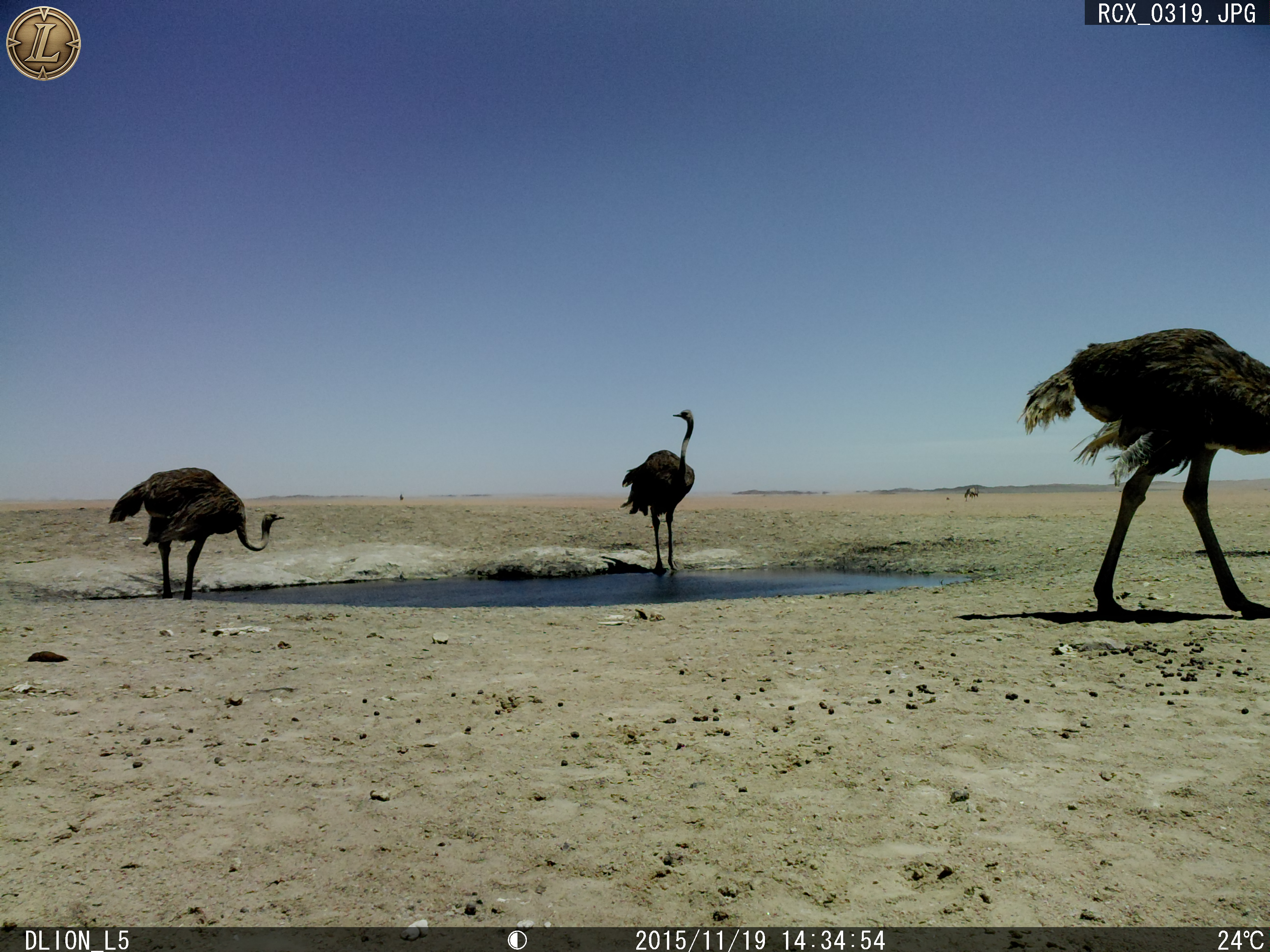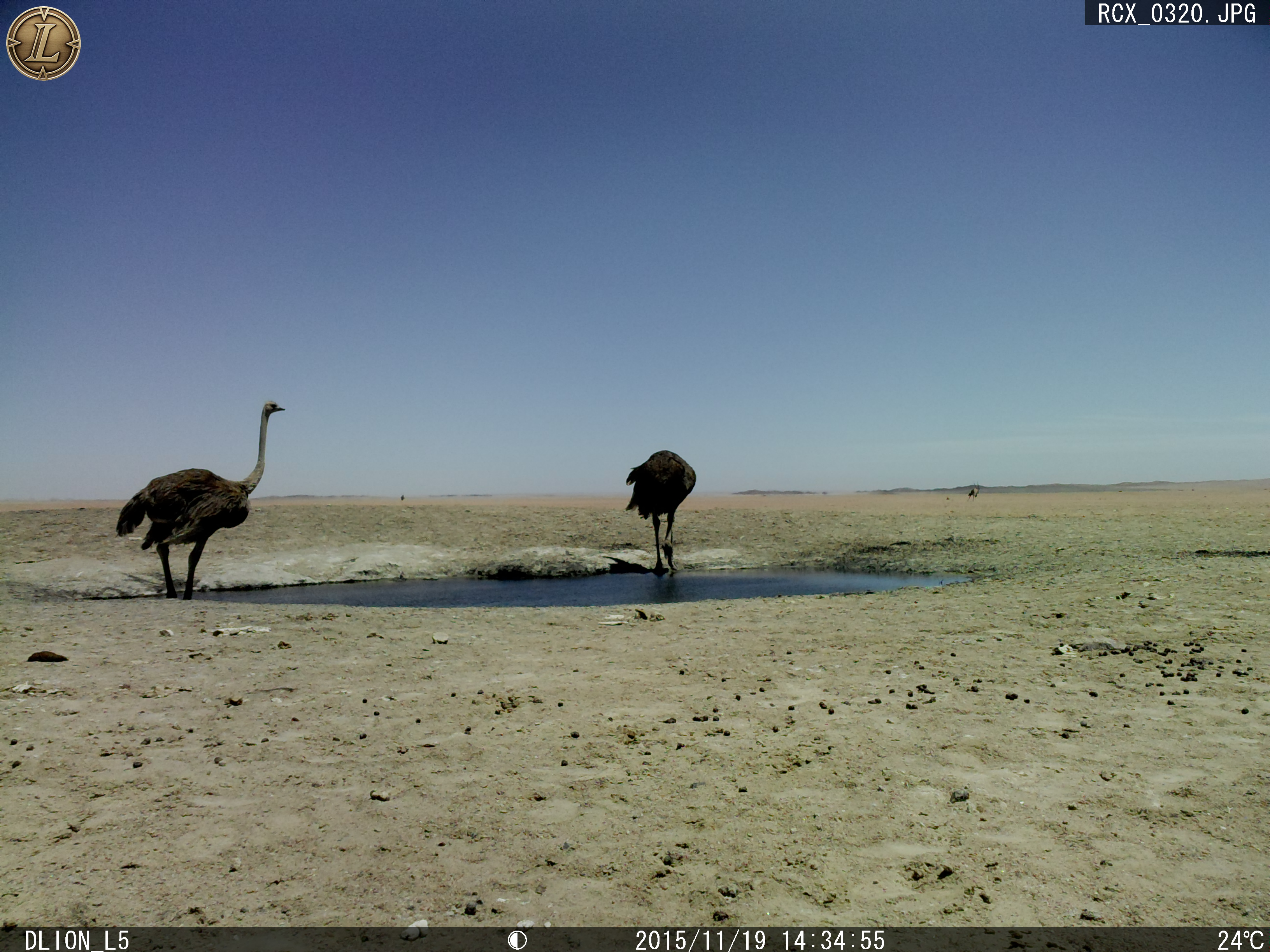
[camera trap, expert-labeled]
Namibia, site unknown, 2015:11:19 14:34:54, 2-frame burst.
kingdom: Animalia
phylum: Chordata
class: Aves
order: Struthioniformes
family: Struthionidae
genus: Struthio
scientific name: Struthio camelus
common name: common ostrich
Struthio camelus (common ostrich).